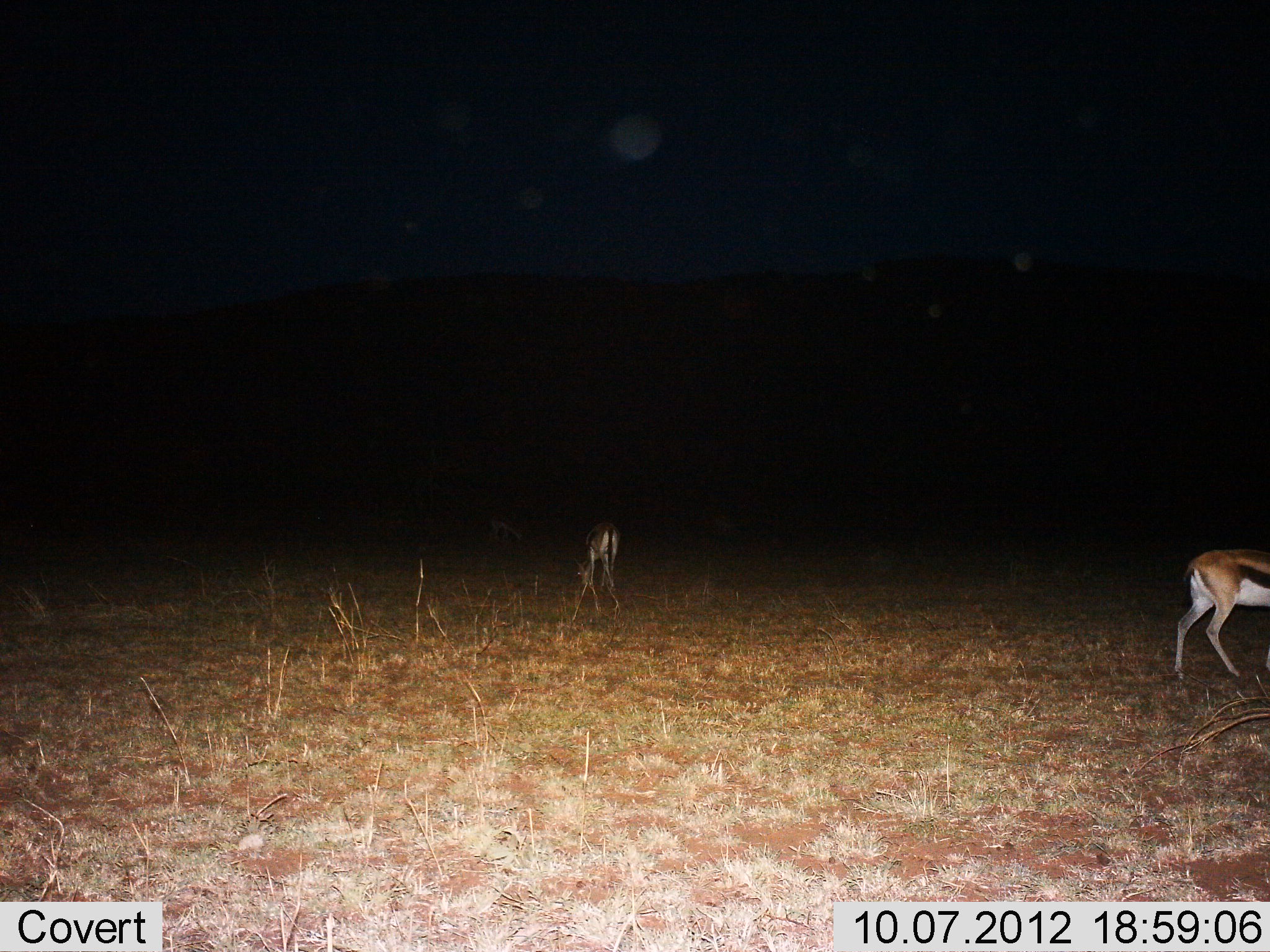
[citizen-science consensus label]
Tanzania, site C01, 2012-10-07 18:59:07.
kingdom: Animalia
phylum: Chordata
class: Mammalia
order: Artiodactyla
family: Bovidae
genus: Eudorcas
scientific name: Eudorcas thomsonii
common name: thomson's gazelle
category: gazellethomsons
Gazellethomsons (thomson's gazelle) (Eudorcas thomsonii), count 2. Behavior (volunteer vote fractions): standing 50%, resting 0%, moving 20%, interacting 0%. Young present (vote fraction): 0%. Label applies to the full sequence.